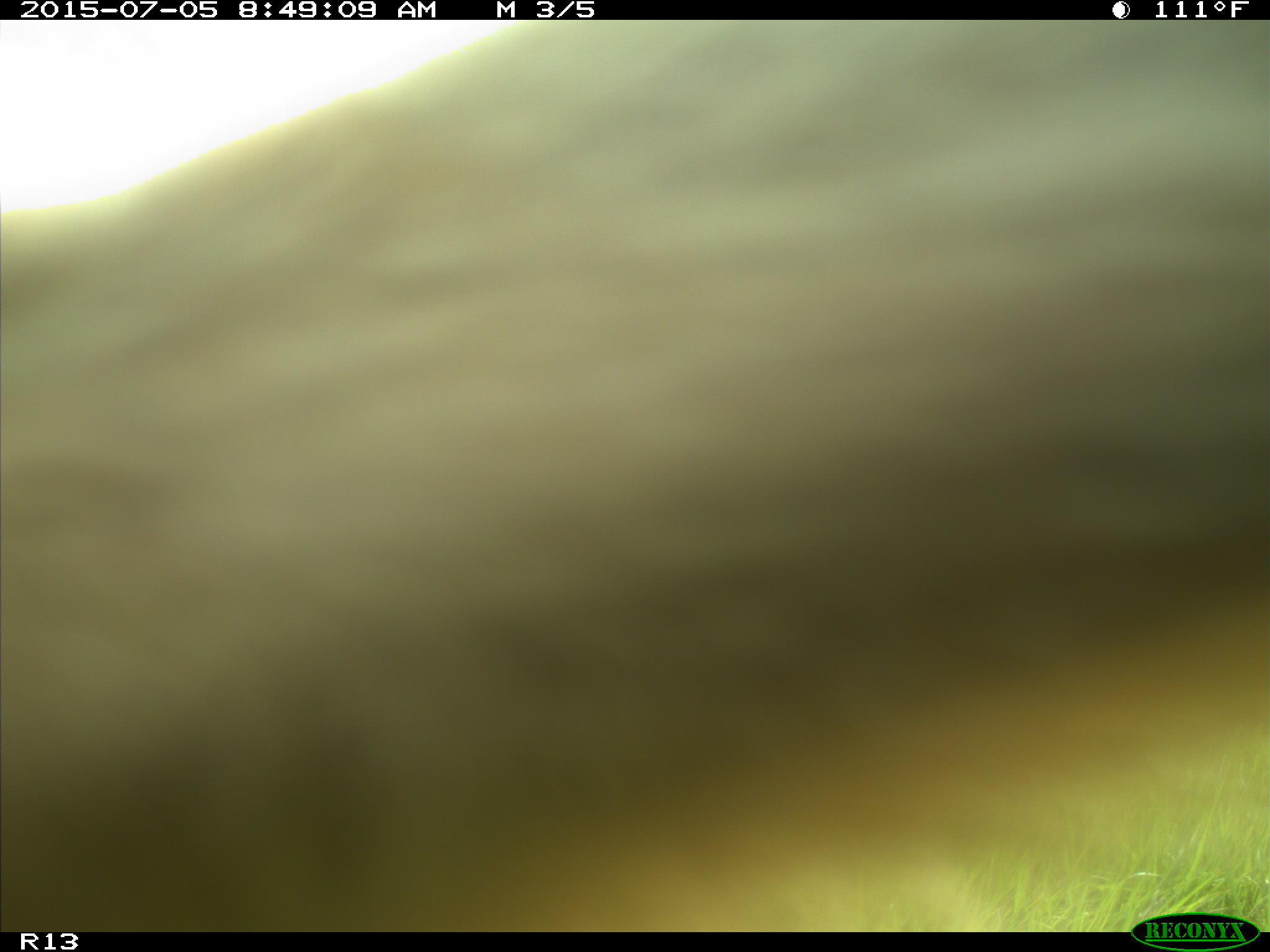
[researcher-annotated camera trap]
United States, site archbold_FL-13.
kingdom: Animalia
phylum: Chordata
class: Mammalia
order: Artiodactyla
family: Bovidae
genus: Bos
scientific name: Bos taurus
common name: domestic cow